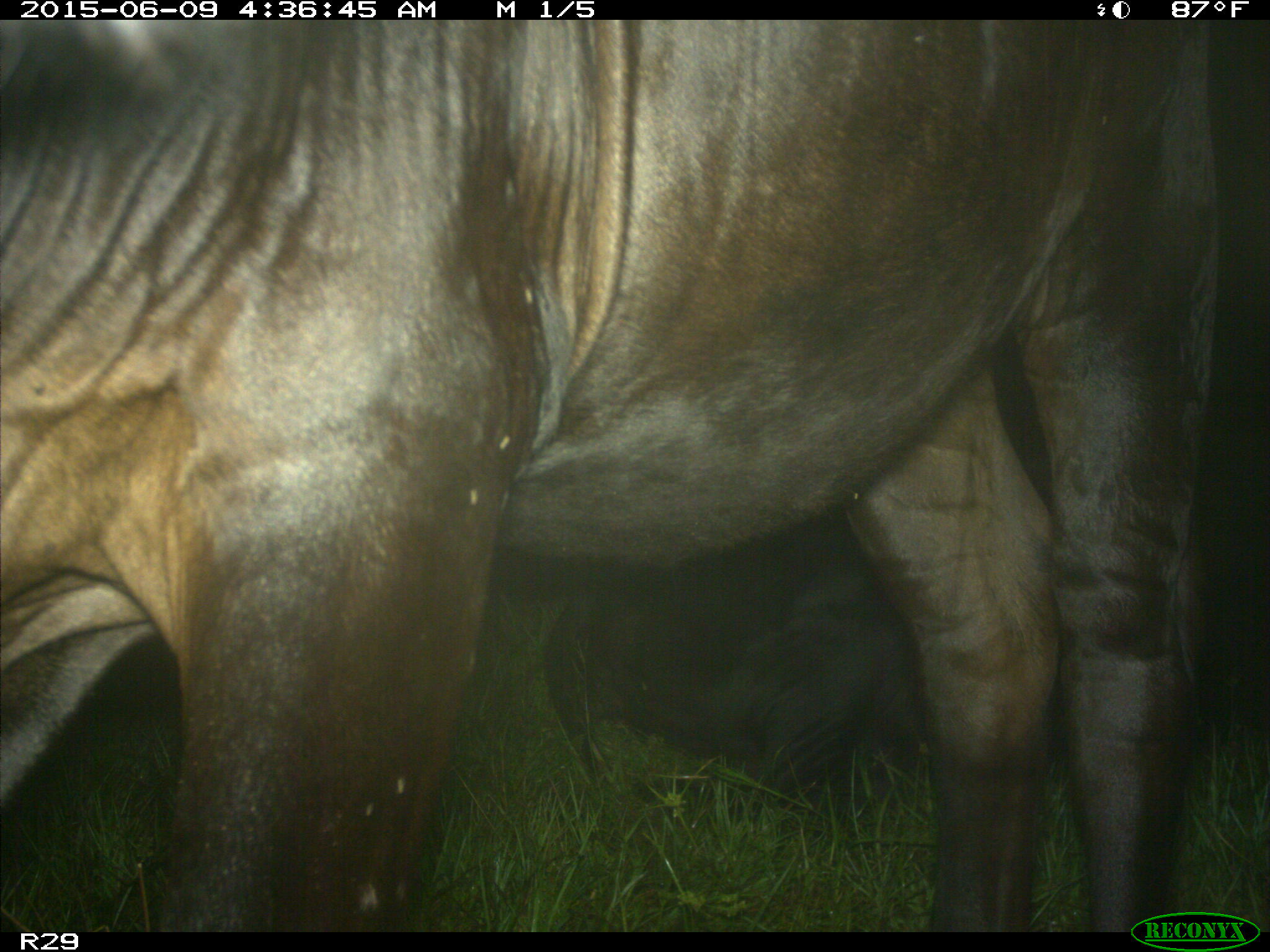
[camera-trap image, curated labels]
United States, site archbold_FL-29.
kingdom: Animalia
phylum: Chordata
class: Mammalia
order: Artiodactyla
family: Bovidae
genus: Bos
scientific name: Bos taurus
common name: domestic cow